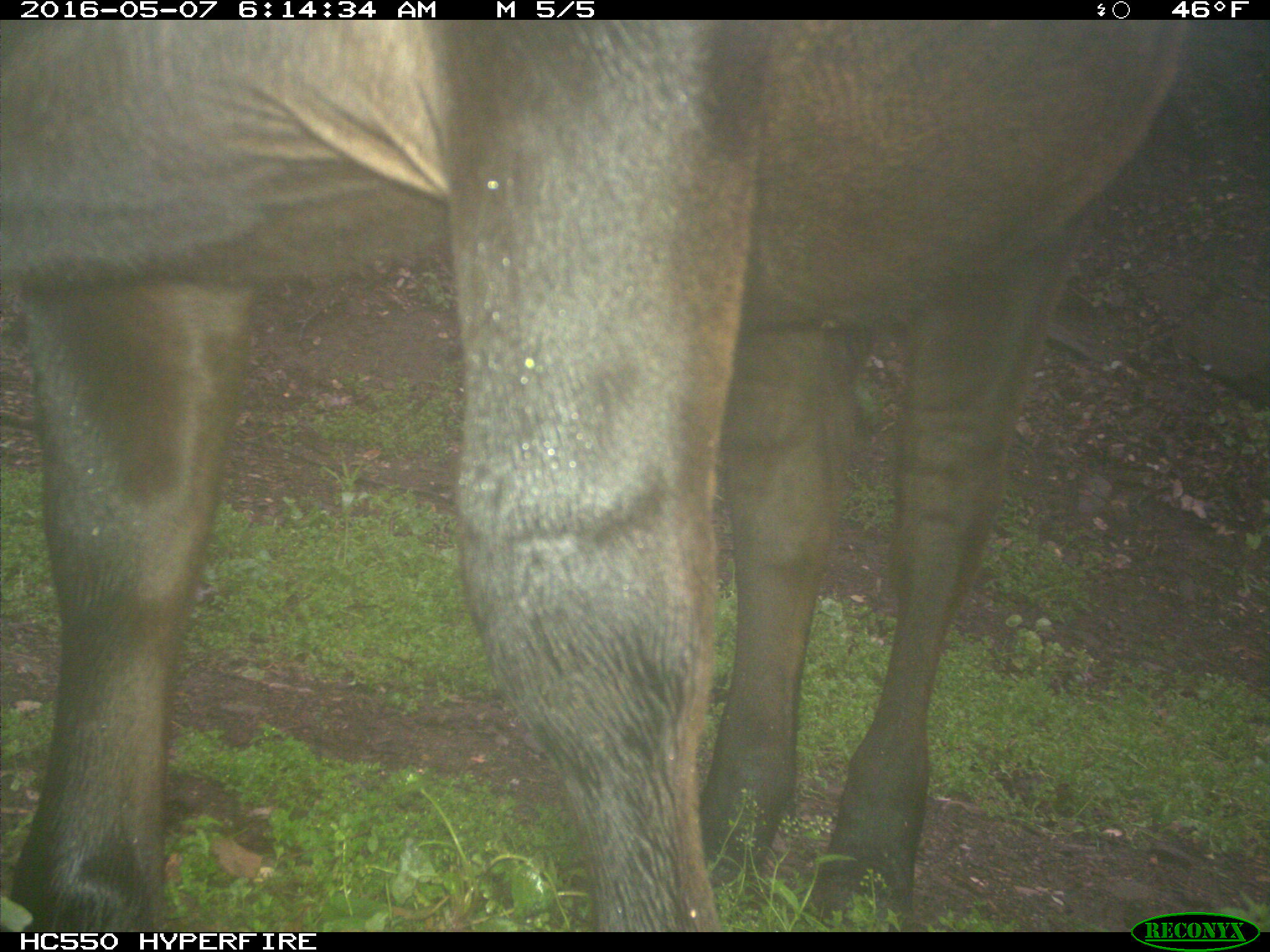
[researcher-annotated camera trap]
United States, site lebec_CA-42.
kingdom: Animalia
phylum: Chordata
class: Mammalia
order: Artiodactyla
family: Bovidae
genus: Bos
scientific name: Bos taurus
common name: domestic cow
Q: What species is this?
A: Bos taurus (domestic cow).